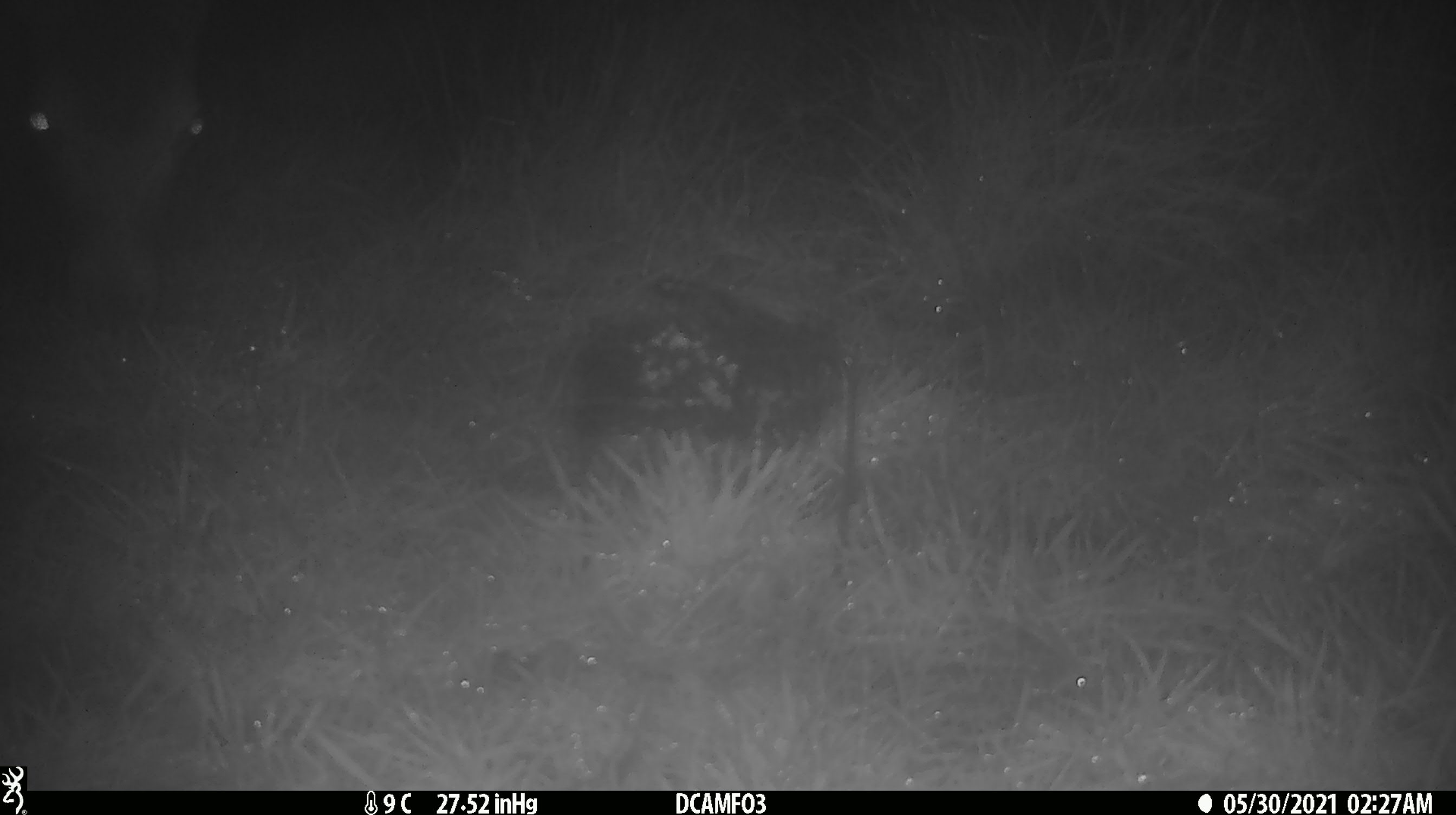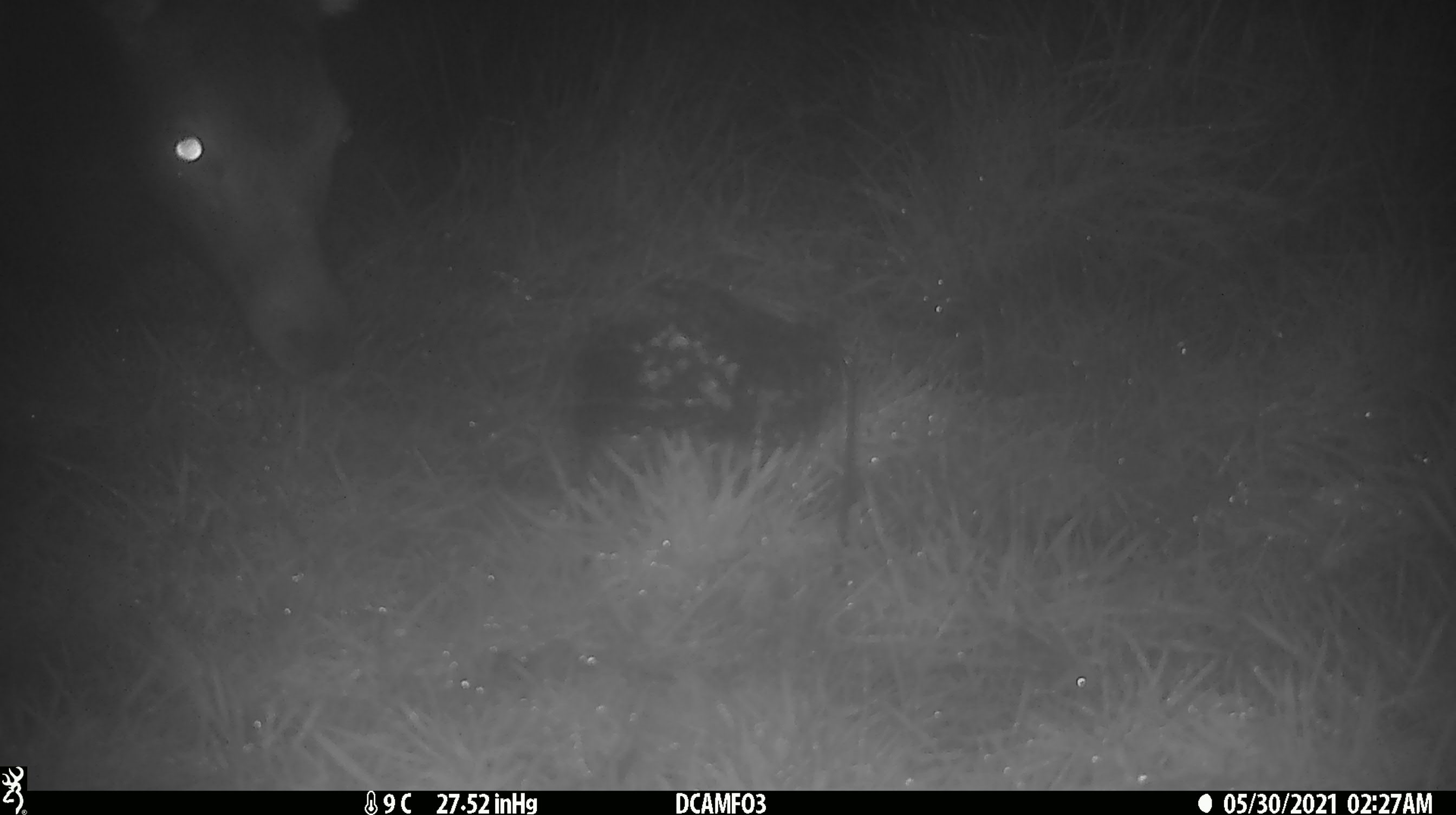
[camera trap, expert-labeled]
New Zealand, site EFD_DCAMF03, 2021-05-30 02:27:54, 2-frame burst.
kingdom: Animalia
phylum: Chordata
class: Mammalia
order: Artiodactyla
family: Cervidae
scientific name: Cervidae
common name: deer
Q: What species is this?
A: Deer (Cervidae).